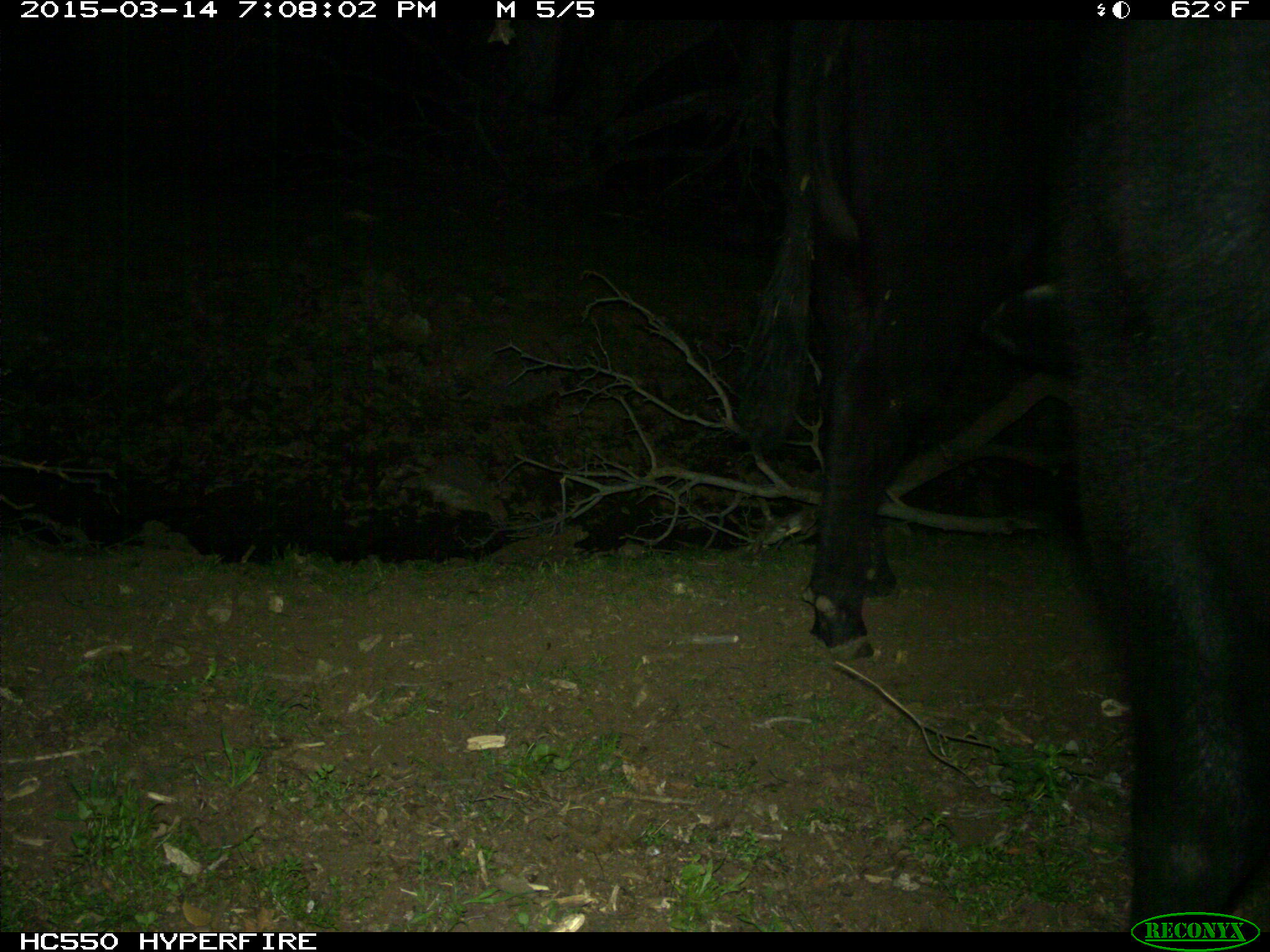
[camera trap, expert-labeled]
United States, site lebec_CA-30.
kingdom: Animalia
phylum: Chordata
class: Mammalia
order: Artiodactyla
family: Bovidae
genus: Bos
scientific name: Bos taurus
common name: domestic cow